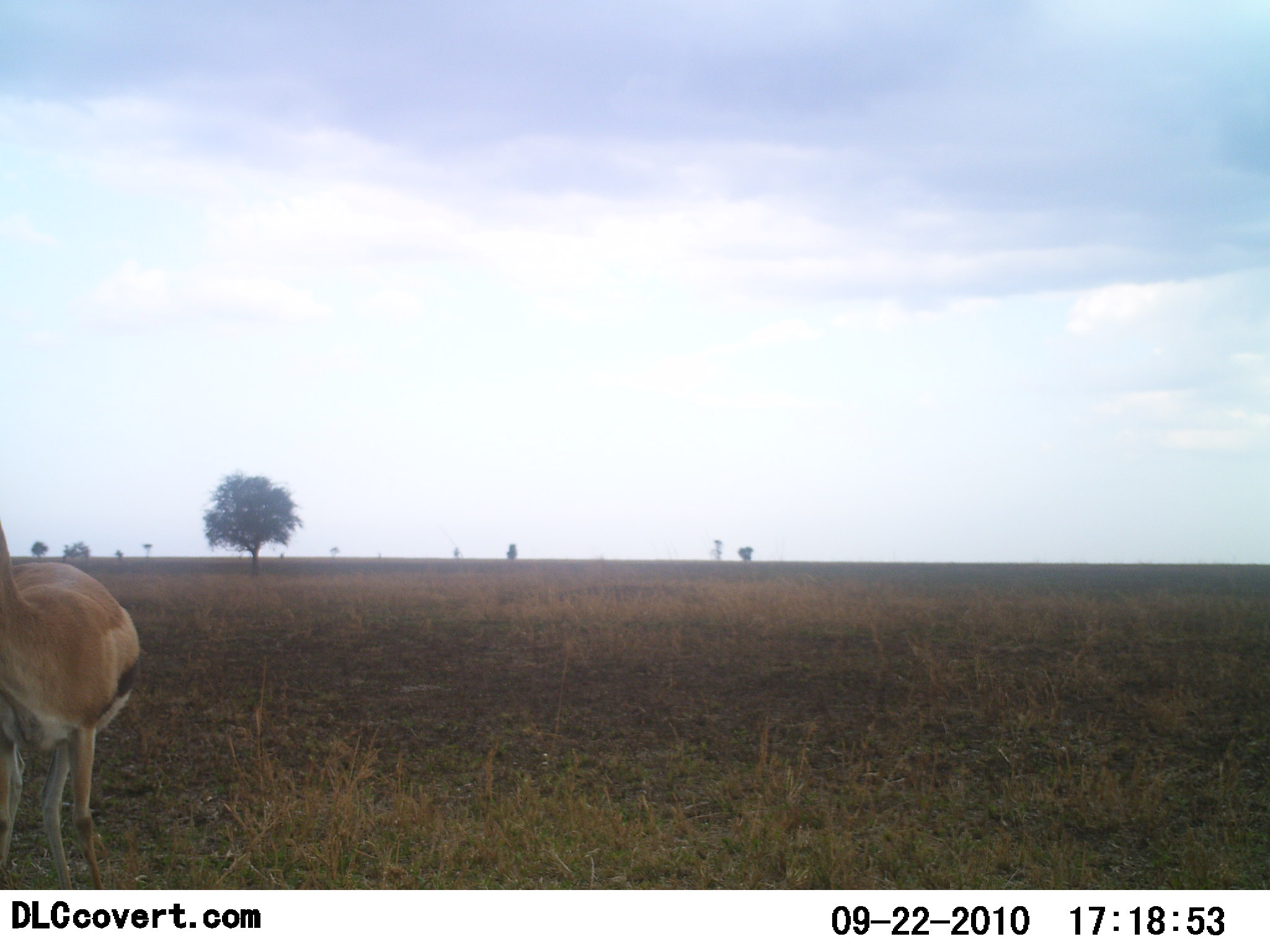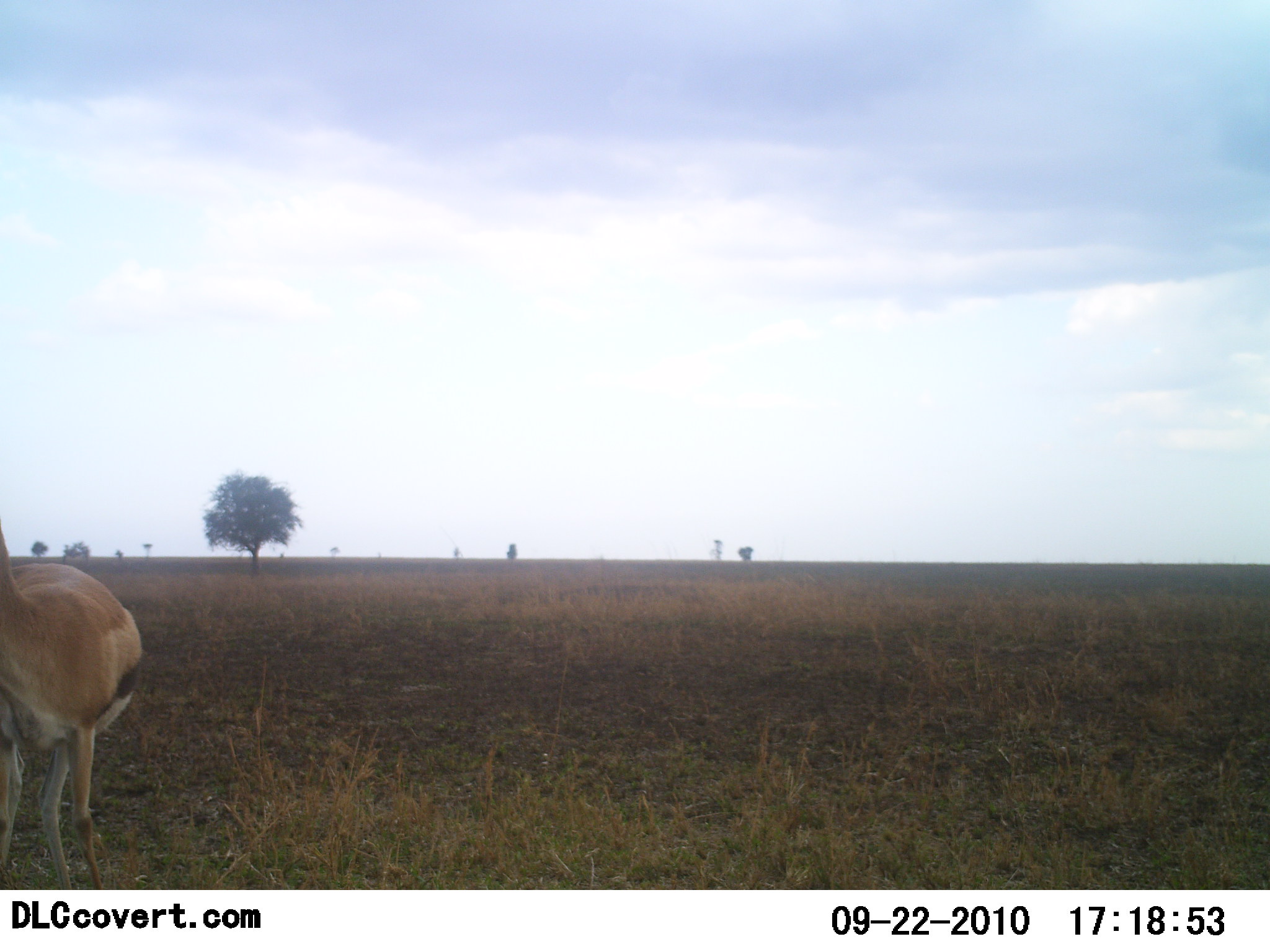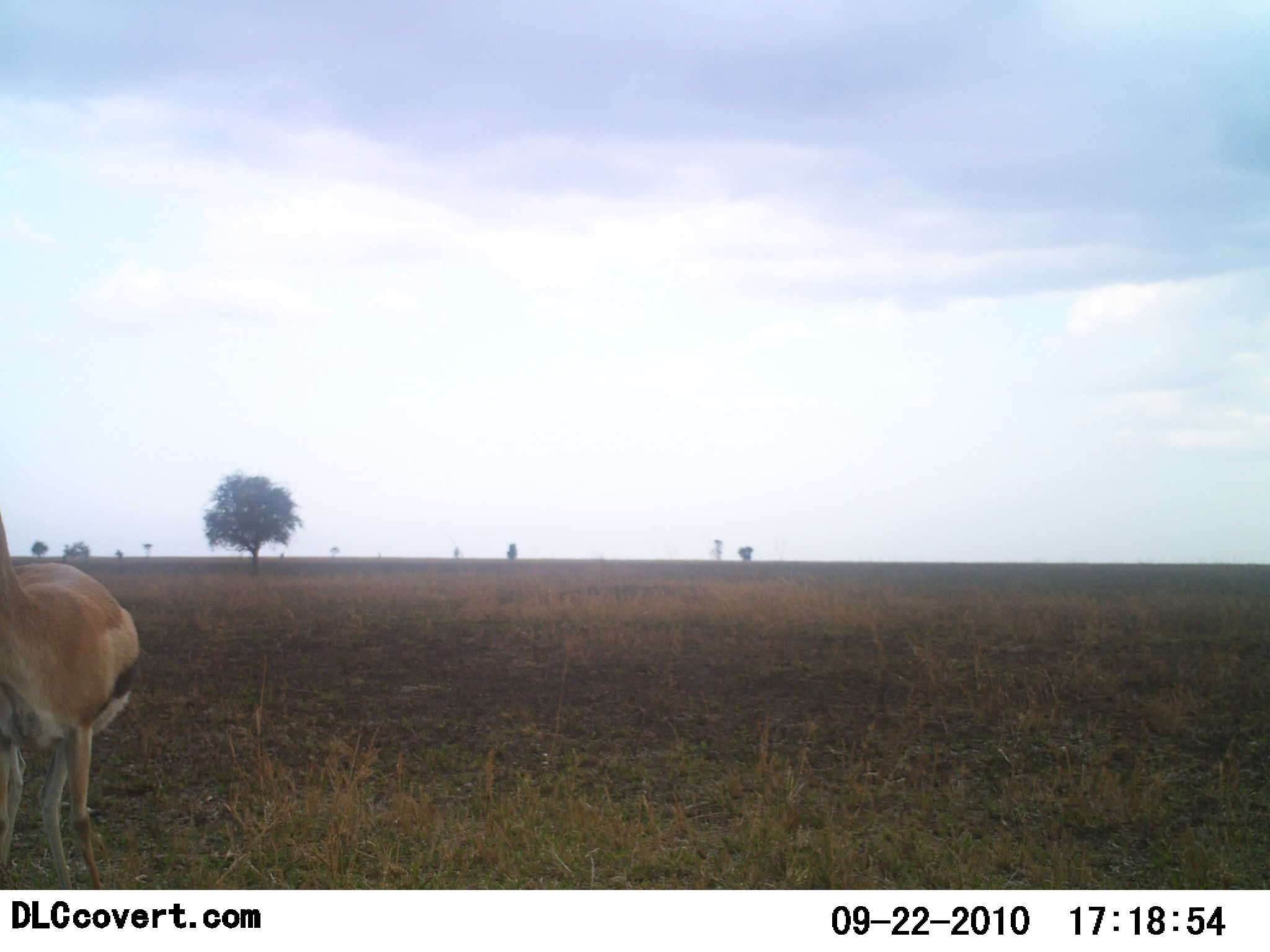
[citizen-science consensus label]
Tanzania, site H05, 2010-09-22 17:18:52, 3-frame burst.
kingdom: Animalia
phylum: Chordata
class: Mammalia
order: Artiodactyla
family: Bovidae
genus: Eudorcas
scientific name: Eudorcas thomsonii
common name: thomson's gazelle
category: gazellethomsons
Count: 1.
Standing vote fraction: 100%.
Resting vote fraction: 0%.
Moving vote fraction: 0%.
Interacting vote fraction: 0%.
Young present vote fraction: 0%.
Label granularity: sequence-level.